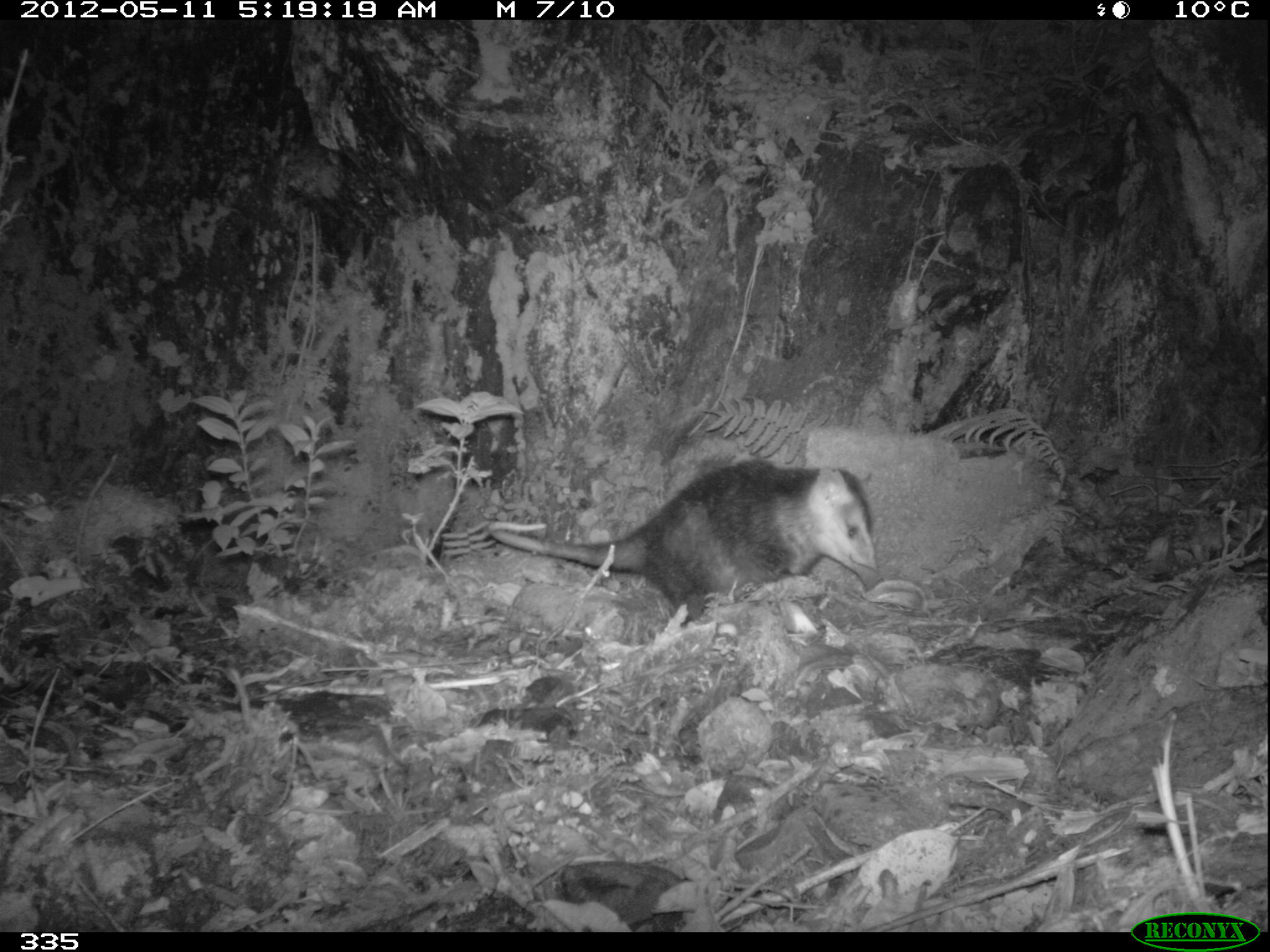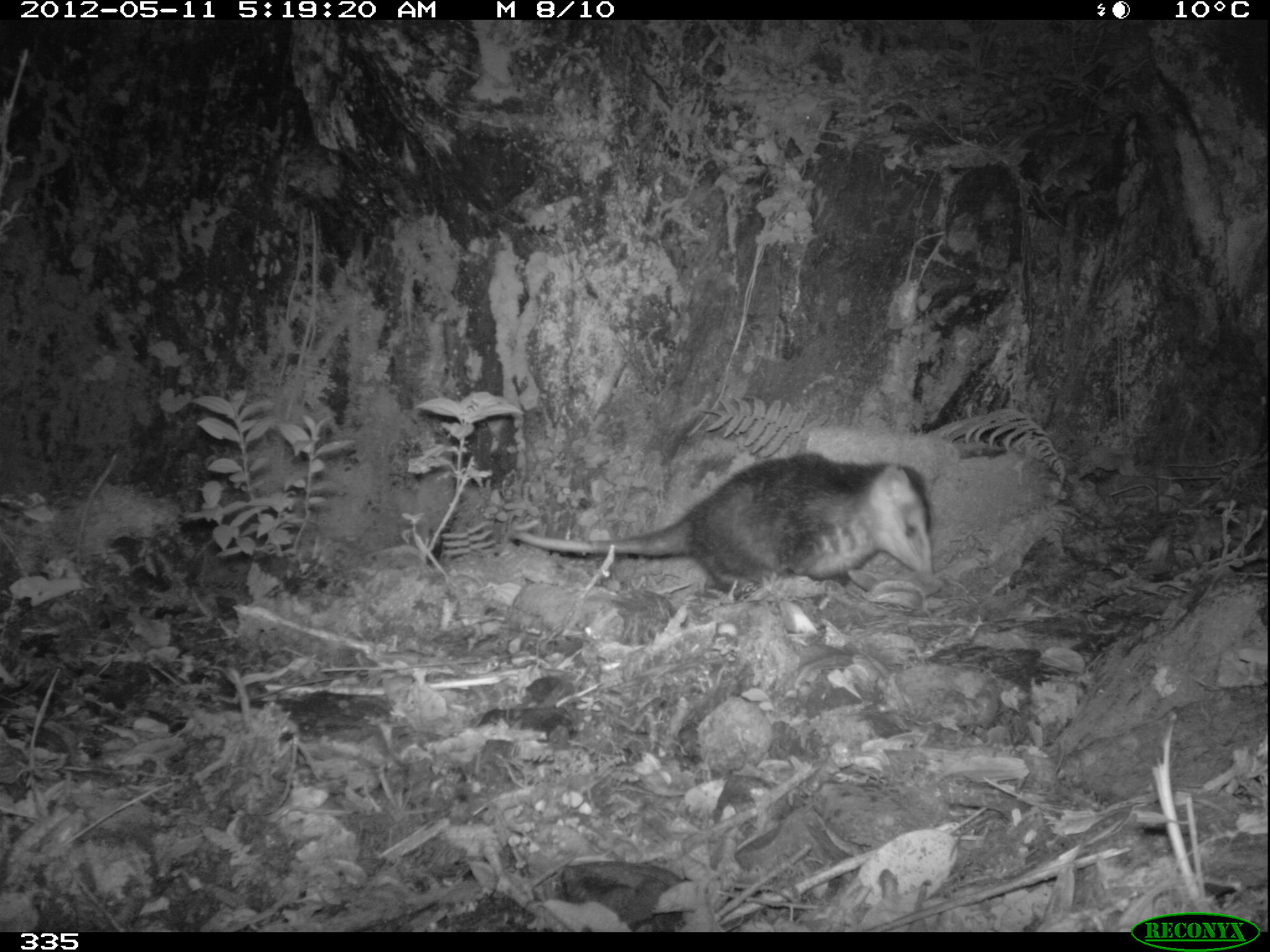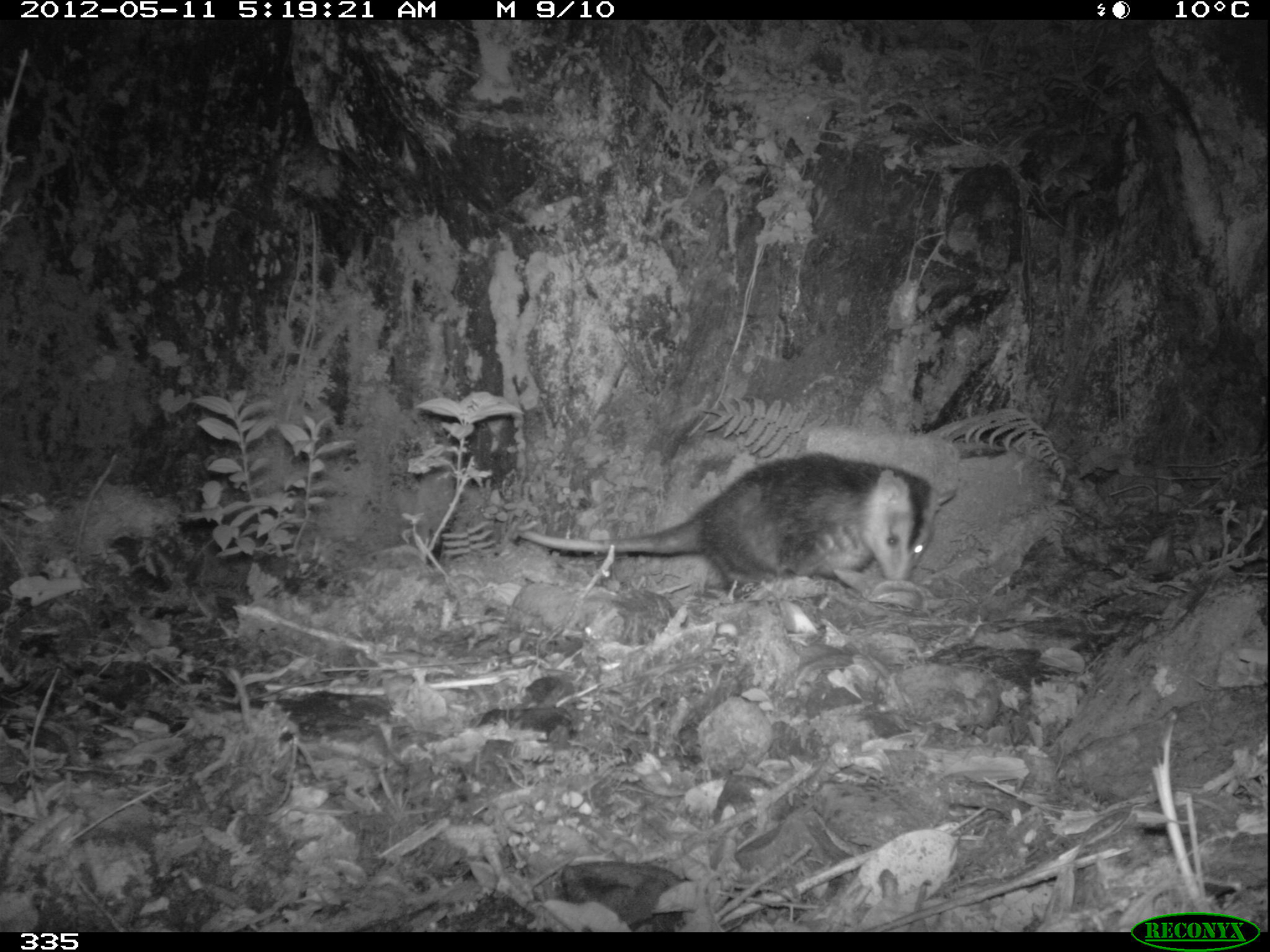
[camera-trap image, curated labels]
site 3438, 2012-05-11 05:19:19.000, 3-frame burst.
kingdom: Animalia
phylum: Chordata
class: Mammalia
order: Didelphimorphia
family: Didelphidae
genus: Didelphis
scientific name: Didelphis pernigra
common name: andean white-eared opossum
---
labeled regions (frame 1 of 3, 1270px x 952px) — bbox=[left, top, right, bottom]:
didelphis pernigra: bbox=[485, 458, 876, 616]